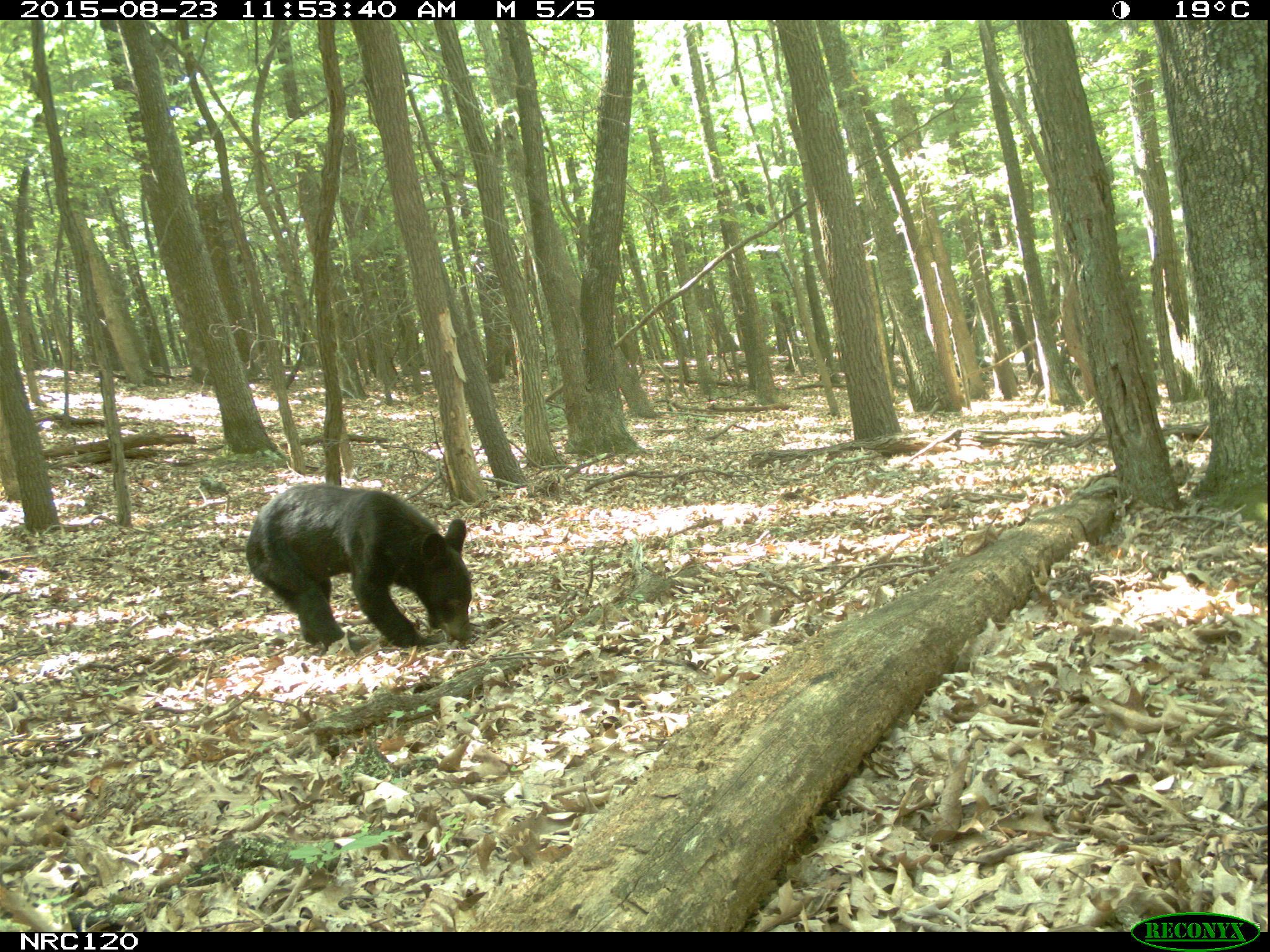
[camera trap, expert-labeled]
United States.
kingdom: Animalia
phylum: Chordata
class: Mammalia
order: Carnivora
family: Ursidae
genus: Ursus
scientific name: Ursus americanus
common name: american black bear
American Black Bear (Ursus americanus).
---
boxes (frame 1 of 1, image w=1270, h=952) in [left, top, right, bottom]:
American Black Bear: [238, 472, 491, 662]